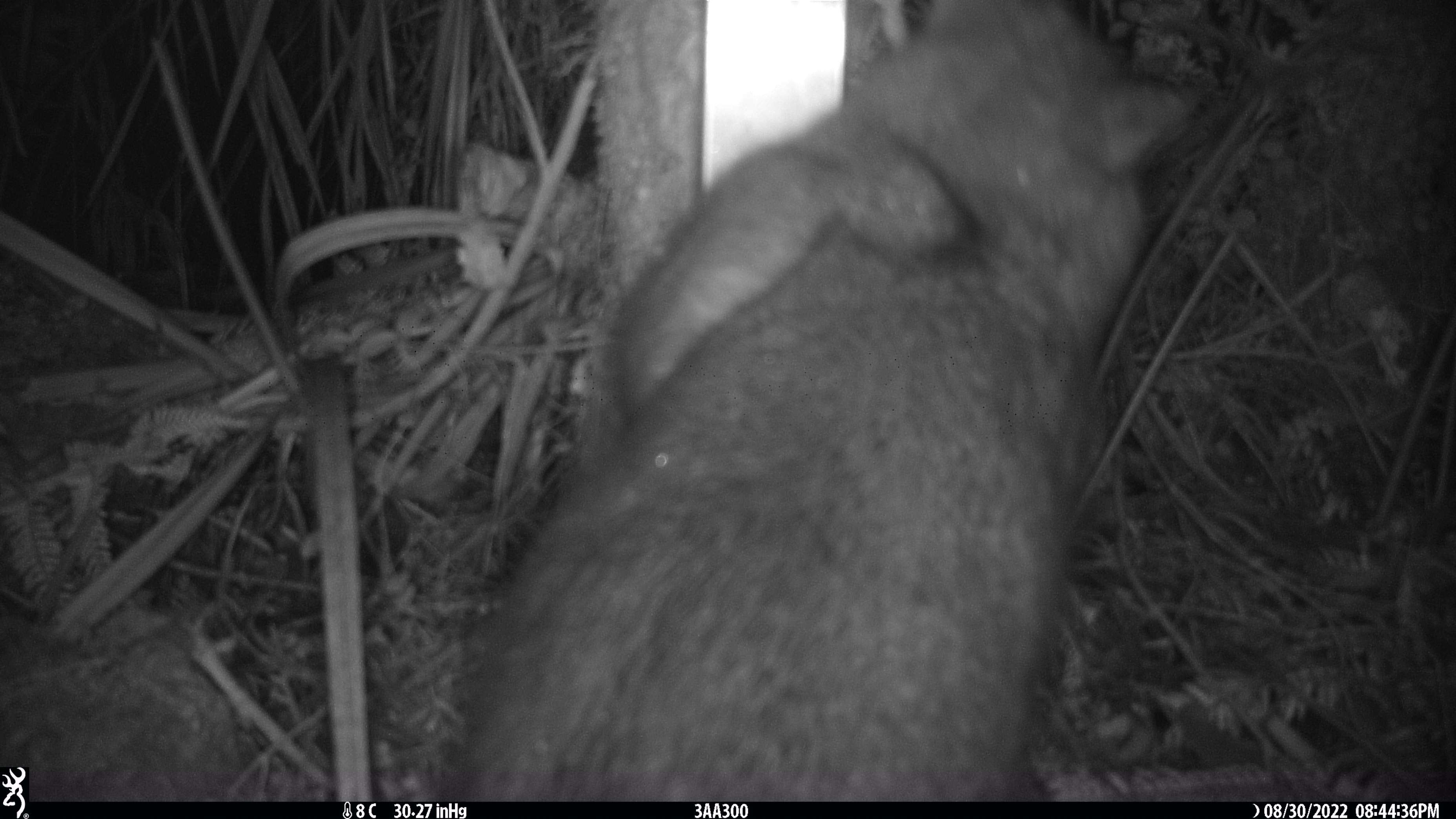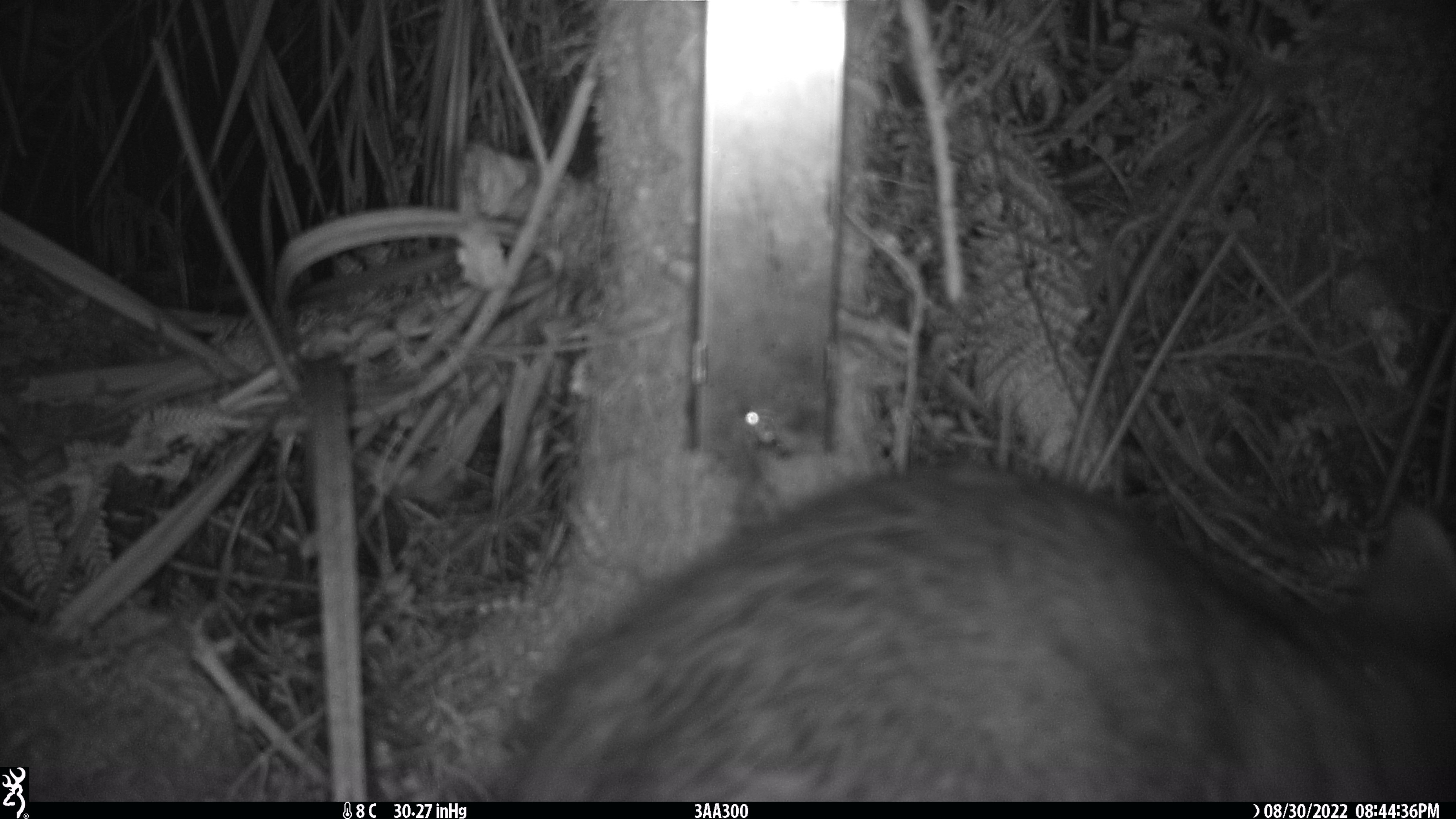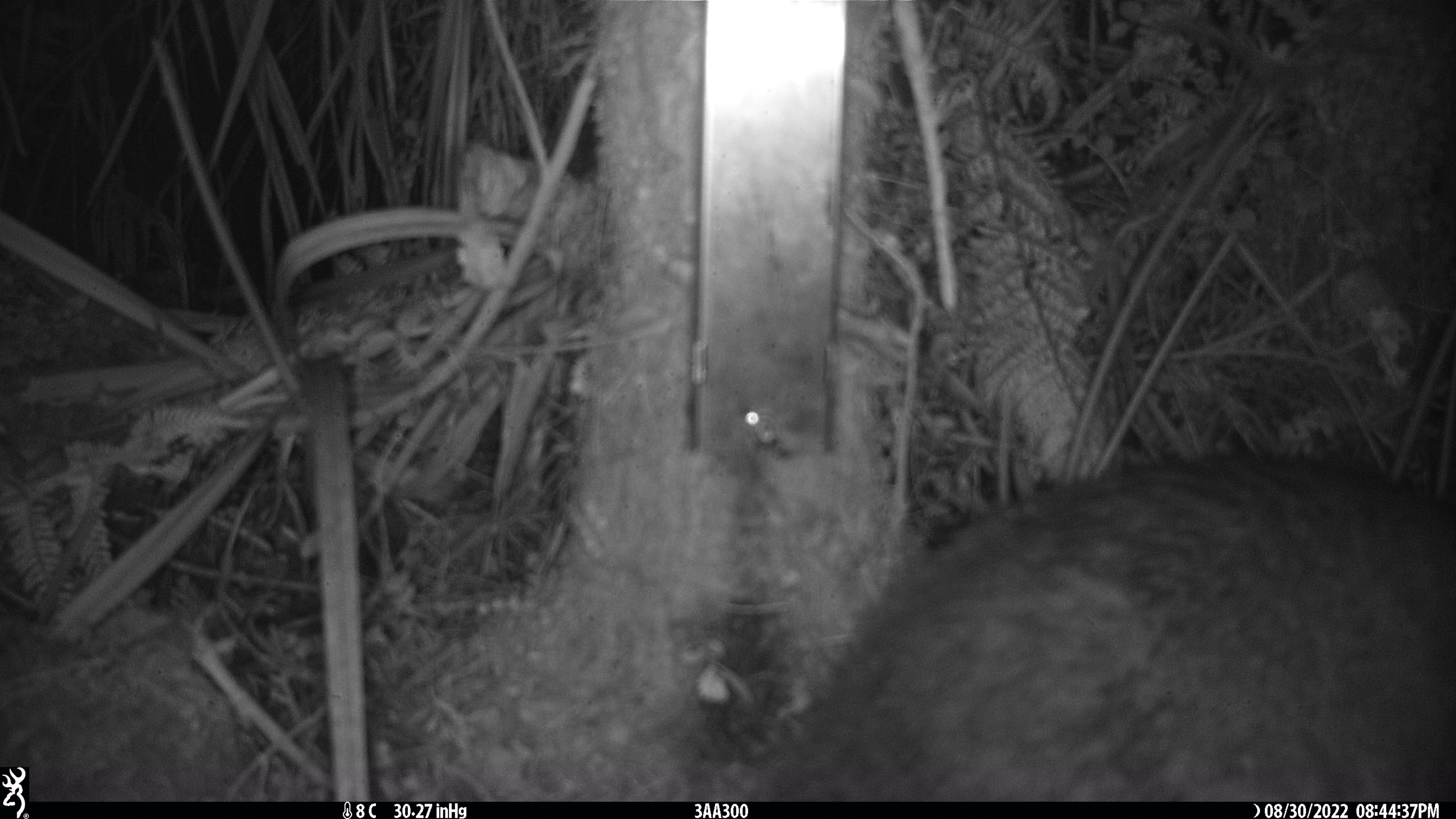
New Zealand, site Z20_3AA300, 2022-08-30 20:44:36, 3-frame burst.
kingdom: Animalia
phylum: Chordata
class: Mammalia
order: Diprotodontia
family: Phalangeridae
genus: Trichosurus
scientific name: Trichosurus vulpecula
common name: common brushtail possum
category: possum